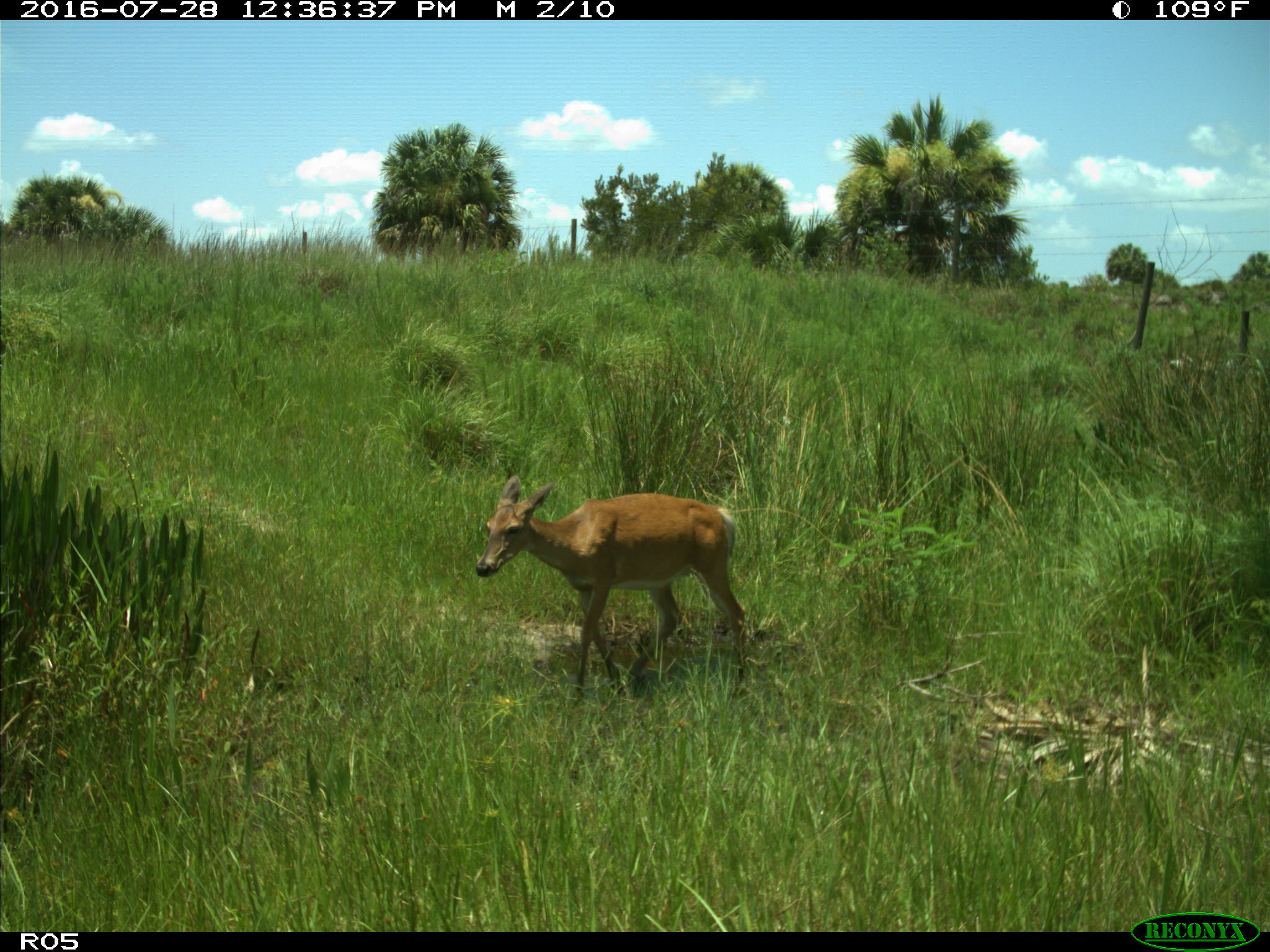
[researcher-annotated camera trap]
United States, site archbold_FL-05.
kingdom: Animalia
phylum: Chordata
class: Mammalia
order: Artiodactyla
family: Cervidae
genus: Odocoileus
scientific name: Odocoileus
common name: deer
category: unidentified deer